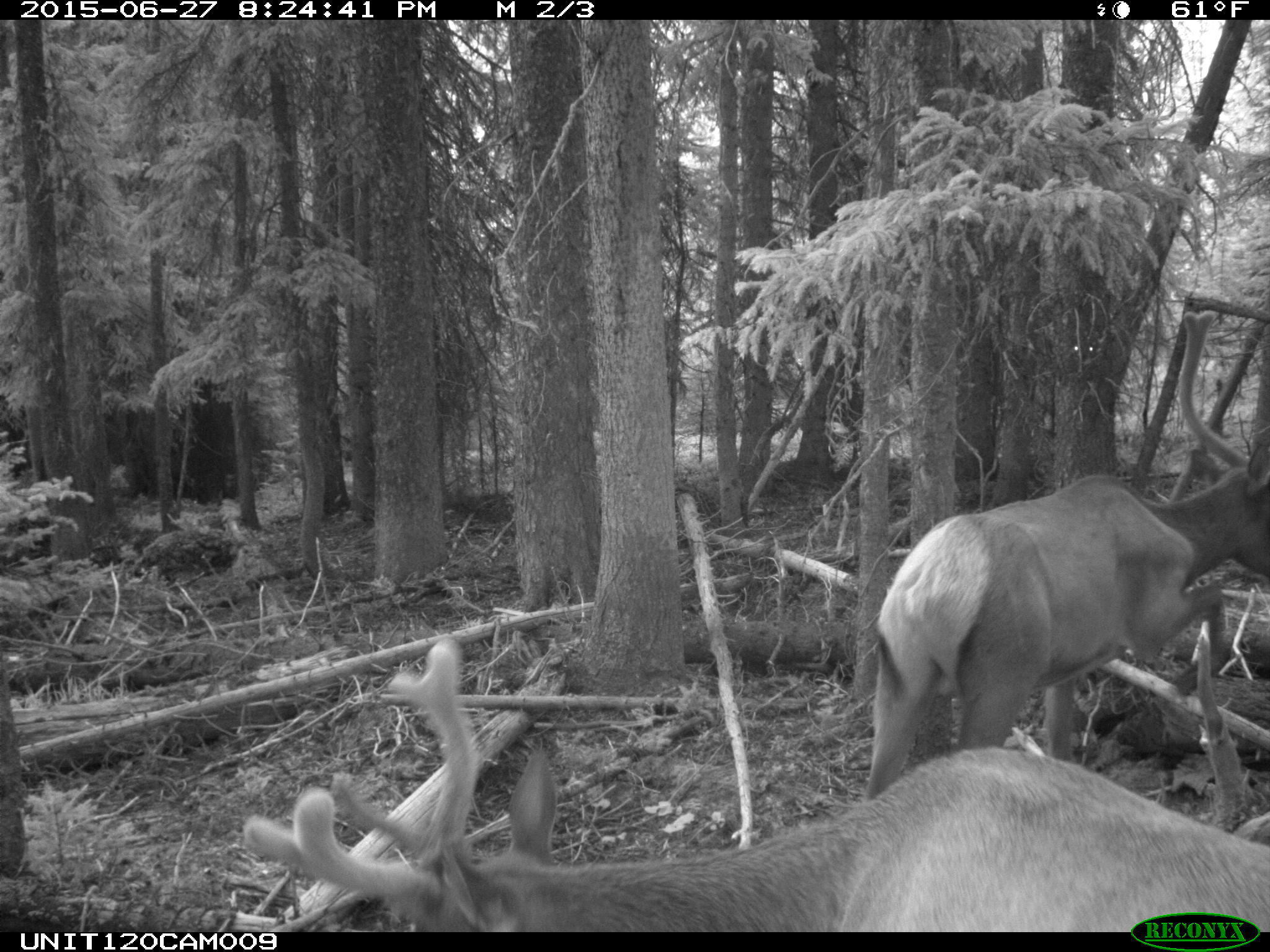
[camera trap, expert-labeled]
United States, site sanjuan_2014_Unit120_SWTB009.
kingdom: Animalia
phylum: Chordata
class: Mammalia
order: Artiodactyla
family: Cervidae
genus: Cervus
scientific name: Cervus elaphus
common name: red deer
Cervus elaphus (red deer).